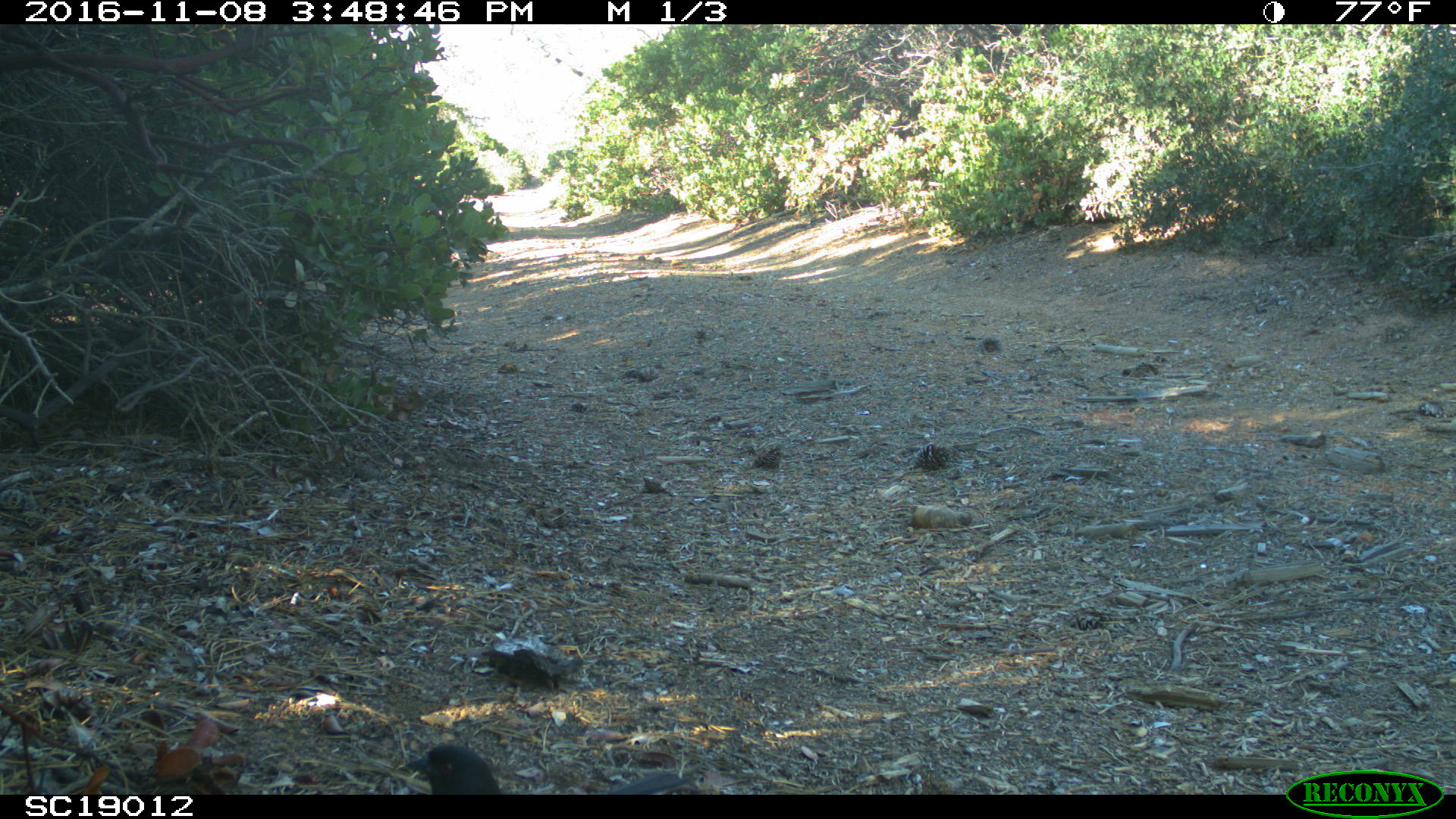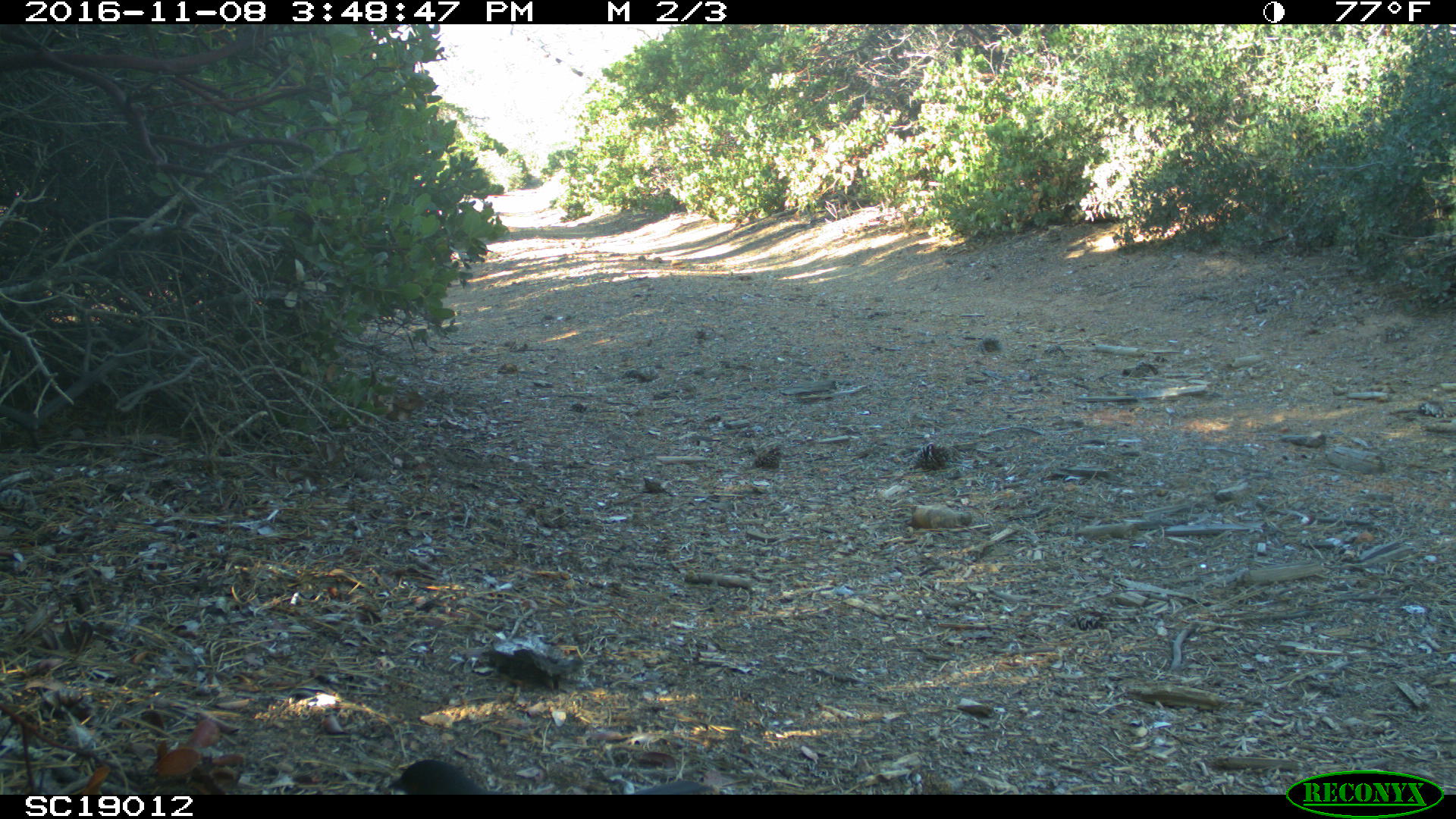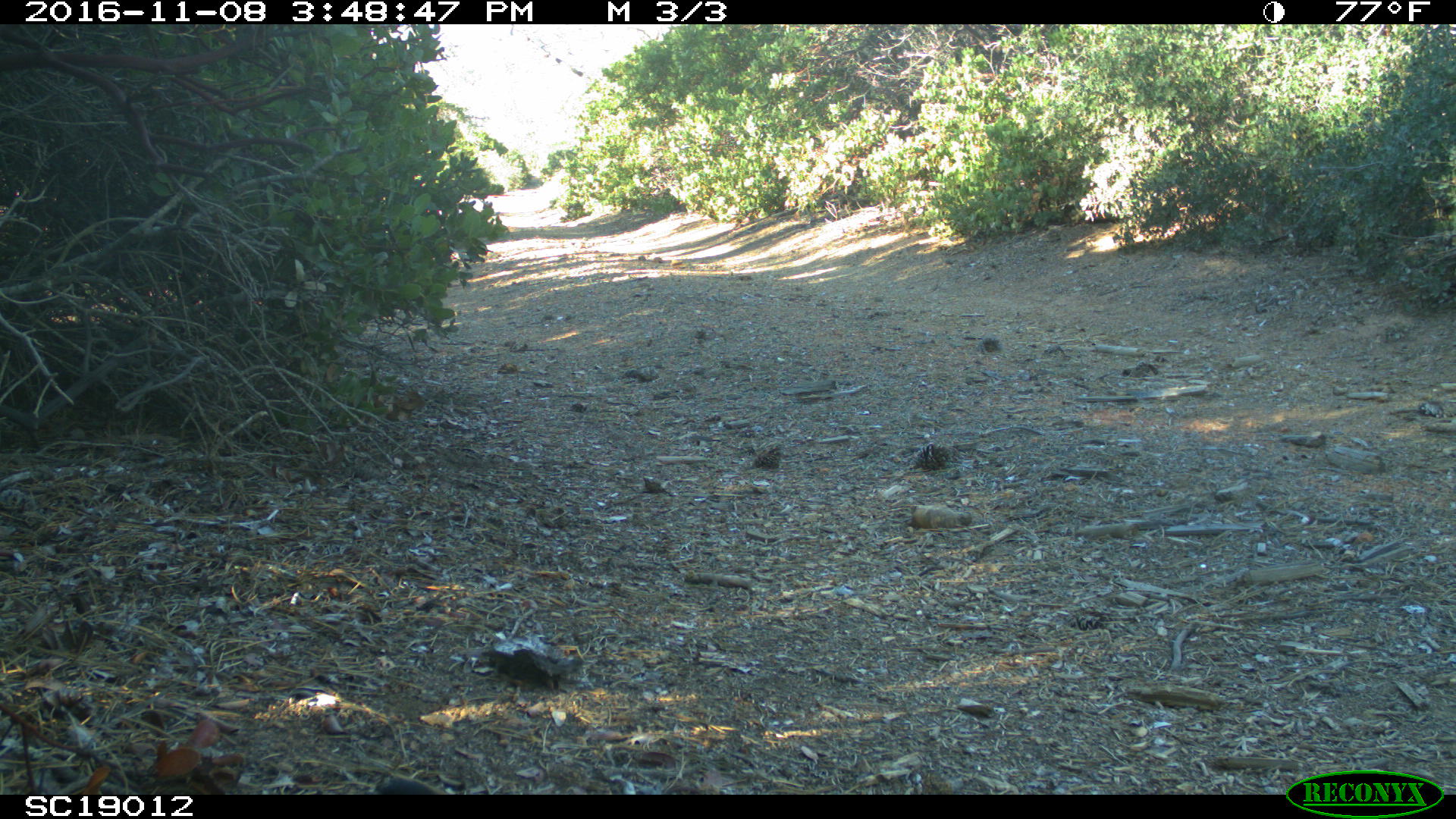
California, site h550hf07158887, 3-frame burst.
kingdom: Animalia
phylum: Chordata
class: Aves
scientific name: Aves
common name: bird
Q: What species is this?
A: Bird (Aves).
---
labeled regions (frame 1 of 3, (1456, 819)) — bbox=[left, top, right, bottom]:
bird: bbox=[396, 744, 686, 794]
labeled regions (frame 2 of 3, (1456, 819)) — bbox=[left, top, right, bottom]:
bird: bbox=[385, 758, 509, 795]; bbox=[629, 780, 712, 795]